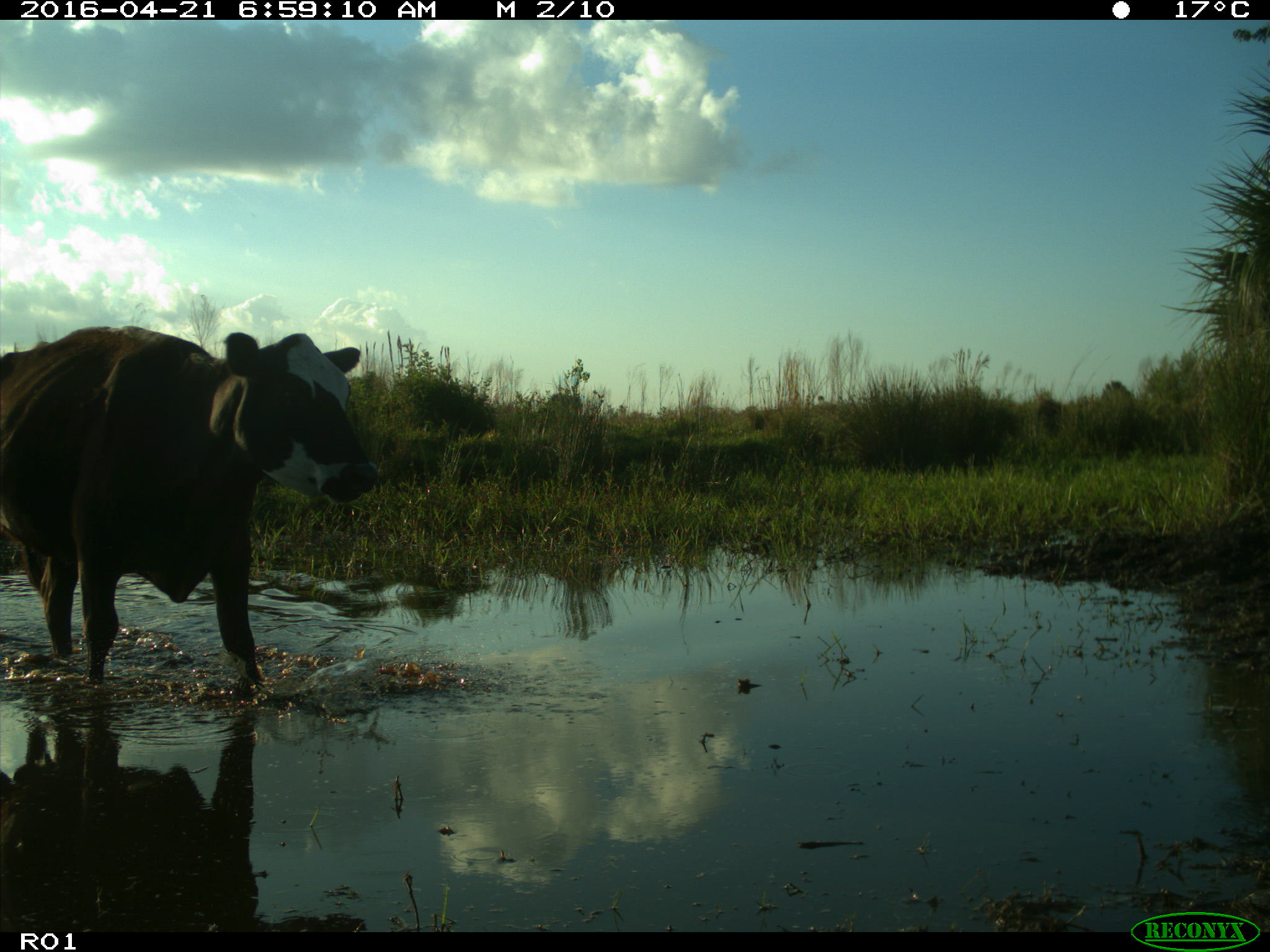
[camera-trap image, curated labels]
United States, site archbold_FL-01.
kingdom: Animalia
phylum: Chordata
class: Mammalia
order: Artiodactyla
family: Bovidae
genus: Bos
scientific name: Bos taurus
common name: domestic cow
Bos taurus (domestic cow).